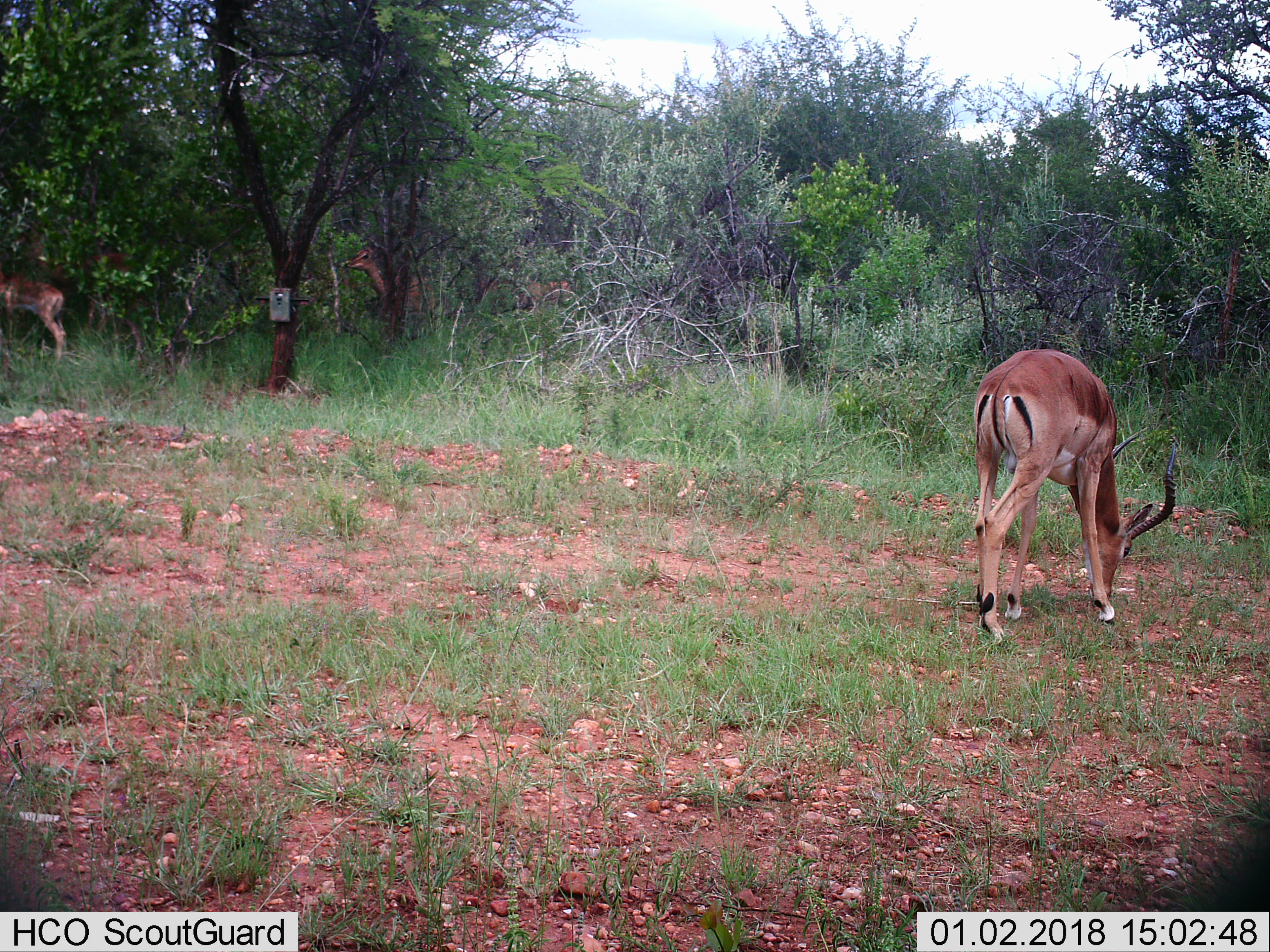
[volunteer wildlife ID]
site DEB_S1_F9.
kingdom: Animalia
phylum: Chordata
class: Mammalia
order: Artiodactyla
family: Bovidae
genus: Aepyceros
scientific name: Aepyceros melampus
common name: impala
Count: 4.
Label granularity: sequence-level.